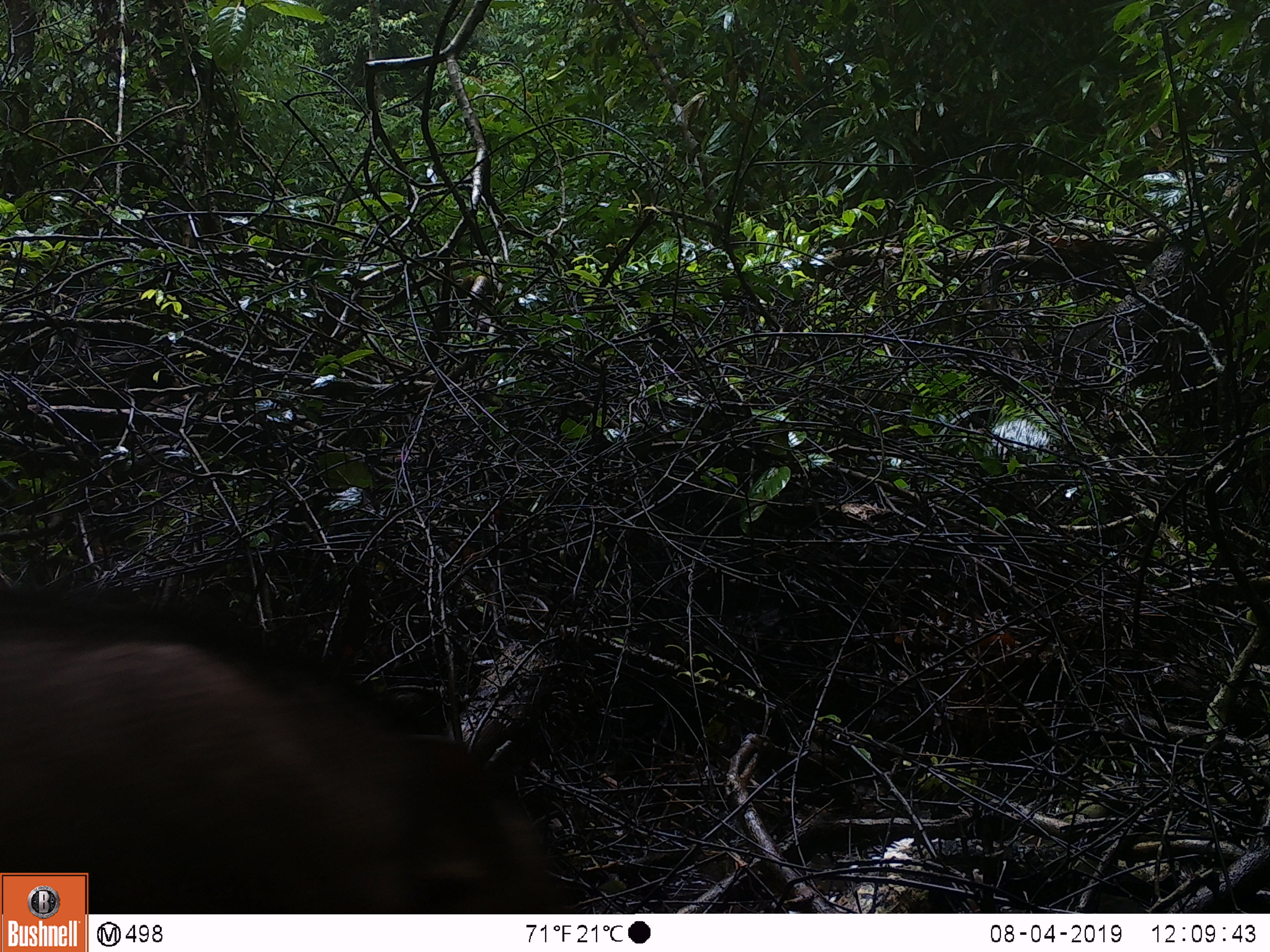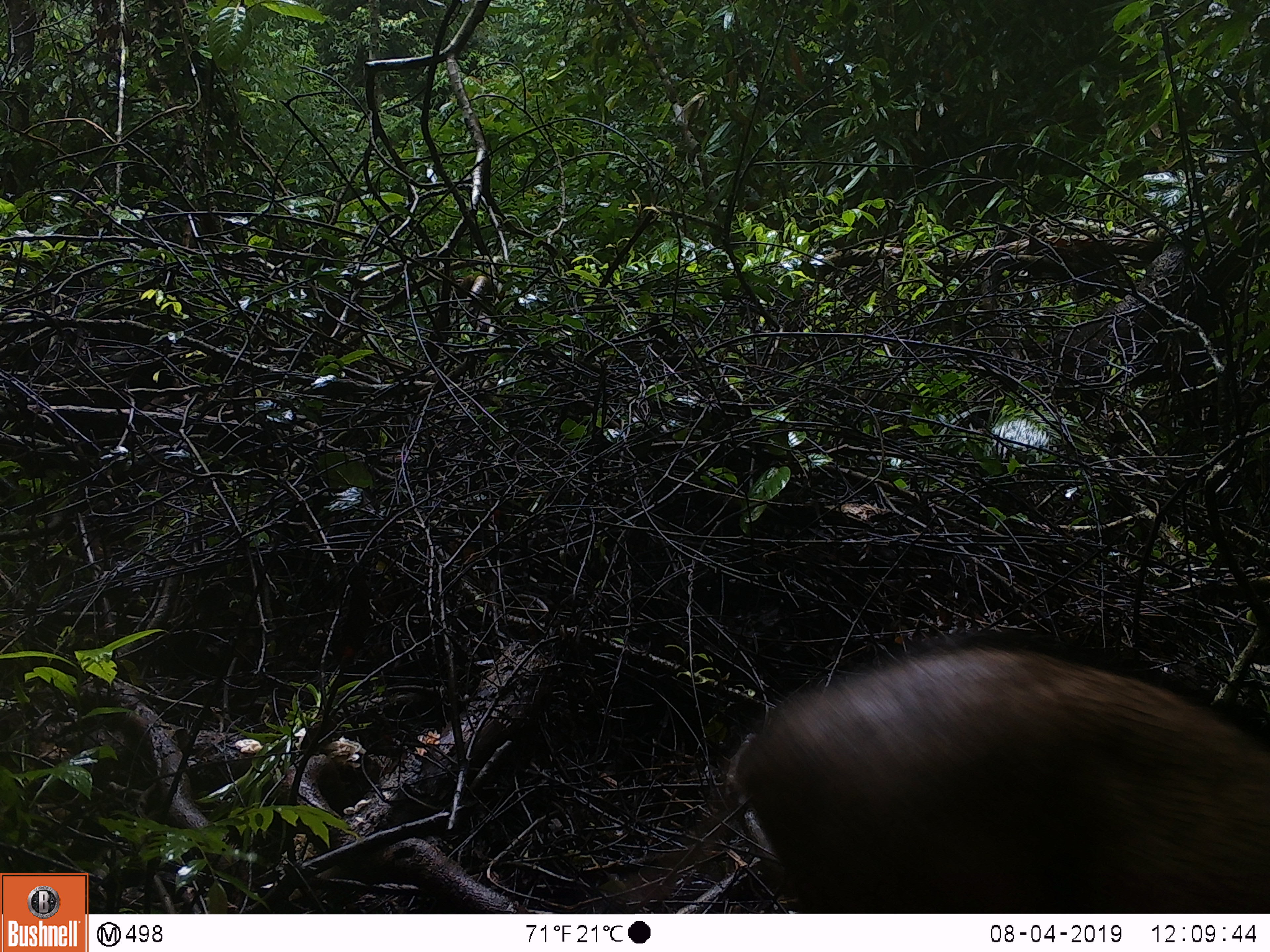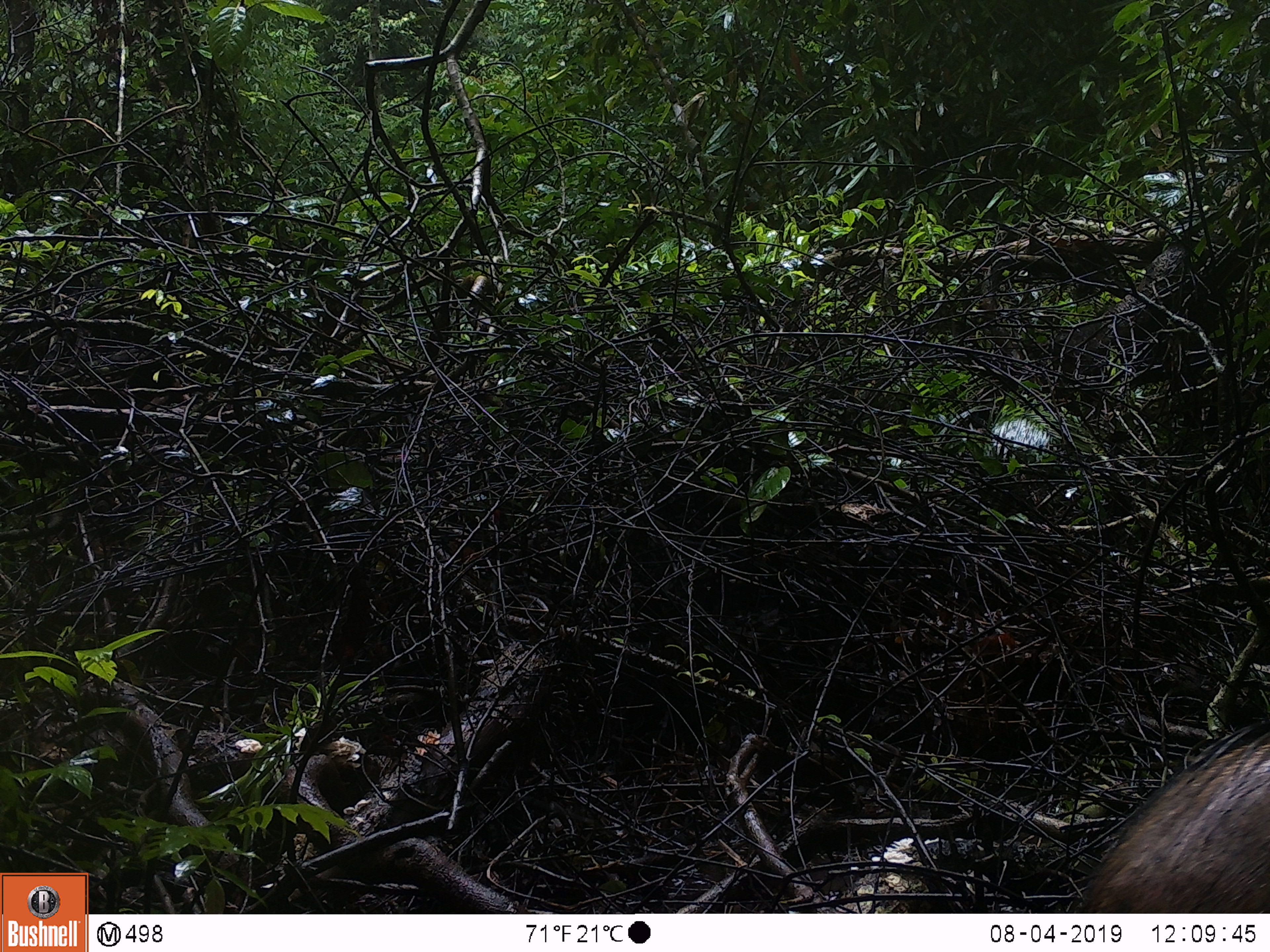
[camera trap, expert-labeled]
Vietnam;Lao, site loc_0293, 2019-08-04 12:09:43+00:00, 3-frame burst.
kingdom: Animalia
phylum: Chordata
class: Mammalia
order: Artiodactyla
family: Suidae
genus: Sus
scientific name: Sus scrofa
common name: eurasian wild pig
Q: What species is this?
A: Eurasian wild pig (Sus scrofa).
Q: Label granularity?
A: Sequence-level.